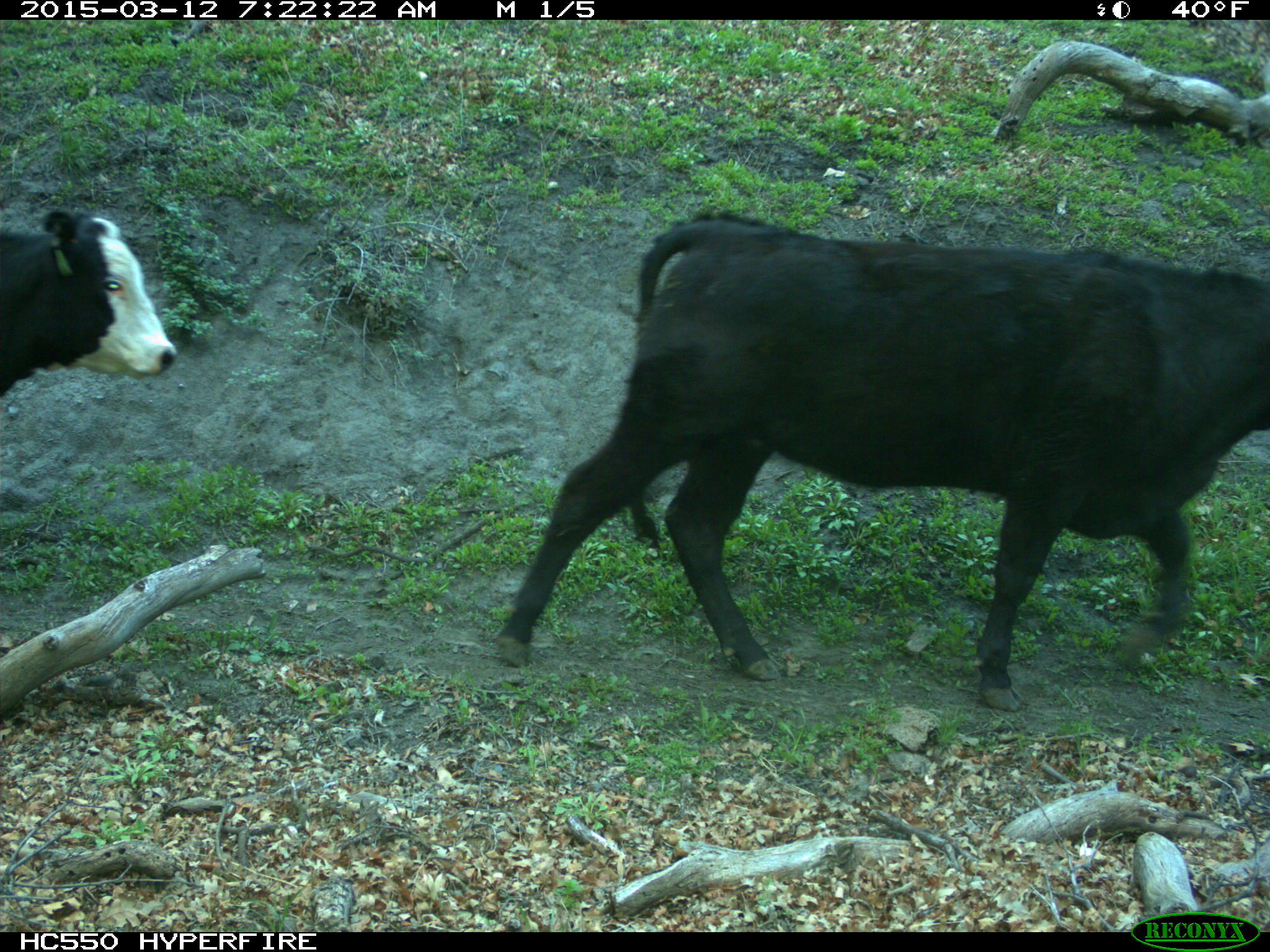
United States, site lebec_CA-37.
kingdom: Animalia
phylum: Chordata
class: Mammalia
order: Artiodactyla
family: Bovidae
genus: Bos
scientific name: Bos taurus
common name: domestic cow